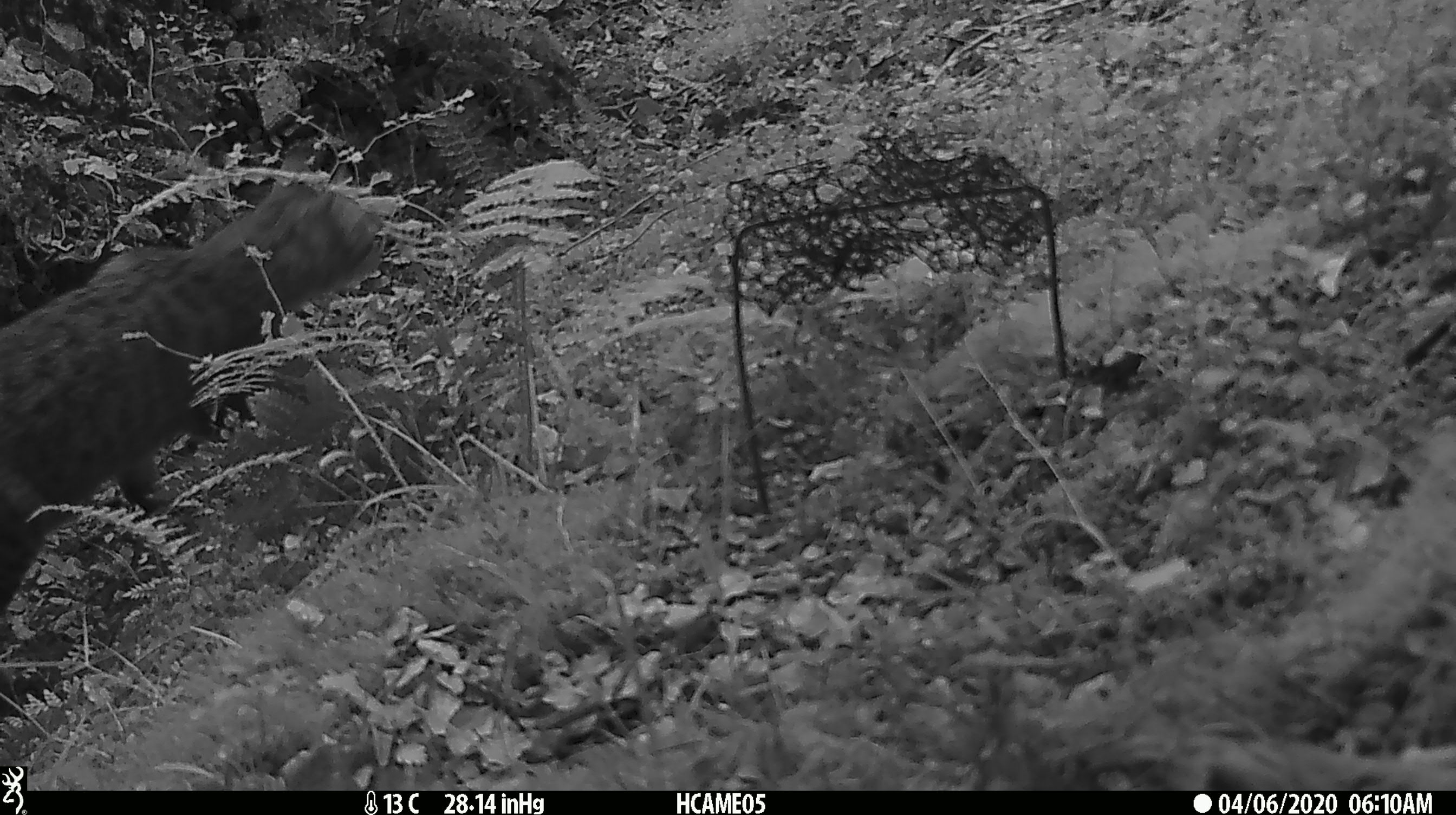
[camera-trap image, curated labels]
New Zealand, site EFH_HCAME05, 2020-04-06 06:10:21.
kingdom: Animalia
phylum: Chordata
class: Mammalia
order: Carnivora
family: Felidae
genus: Felis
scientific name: Felis catus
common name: domestic cat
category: cat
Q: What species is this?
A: Cat (domestic cat) (Felis catus).